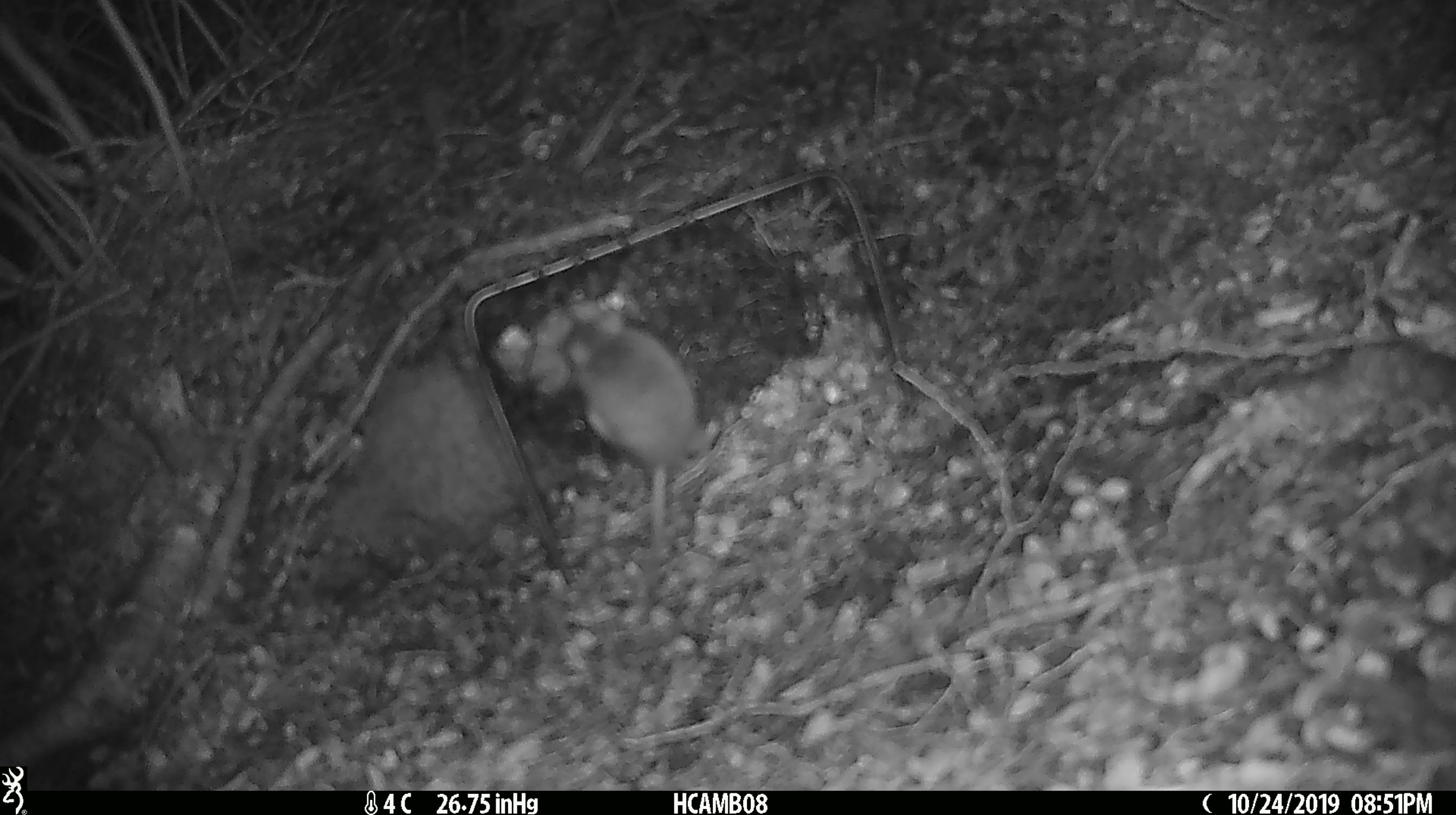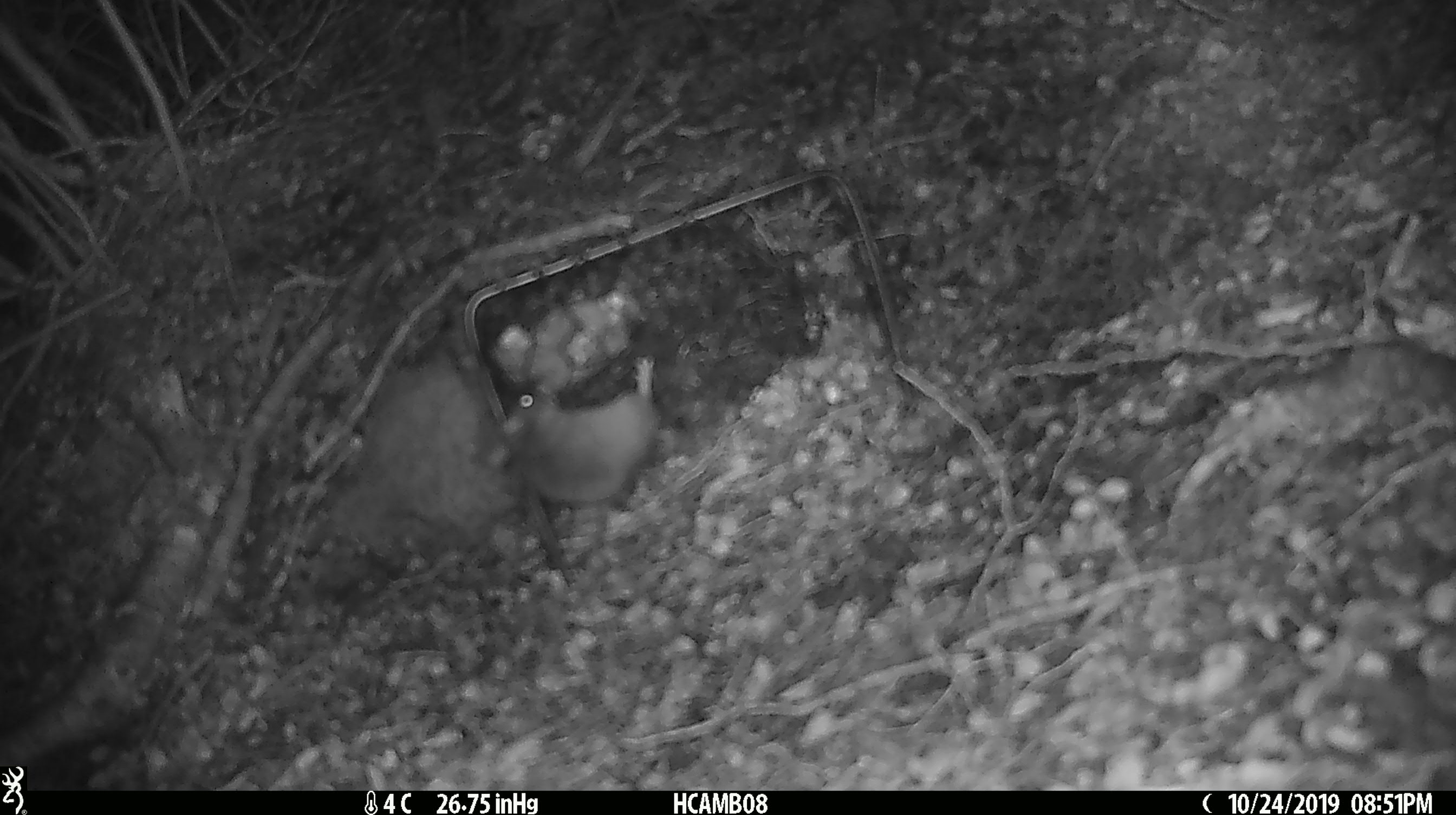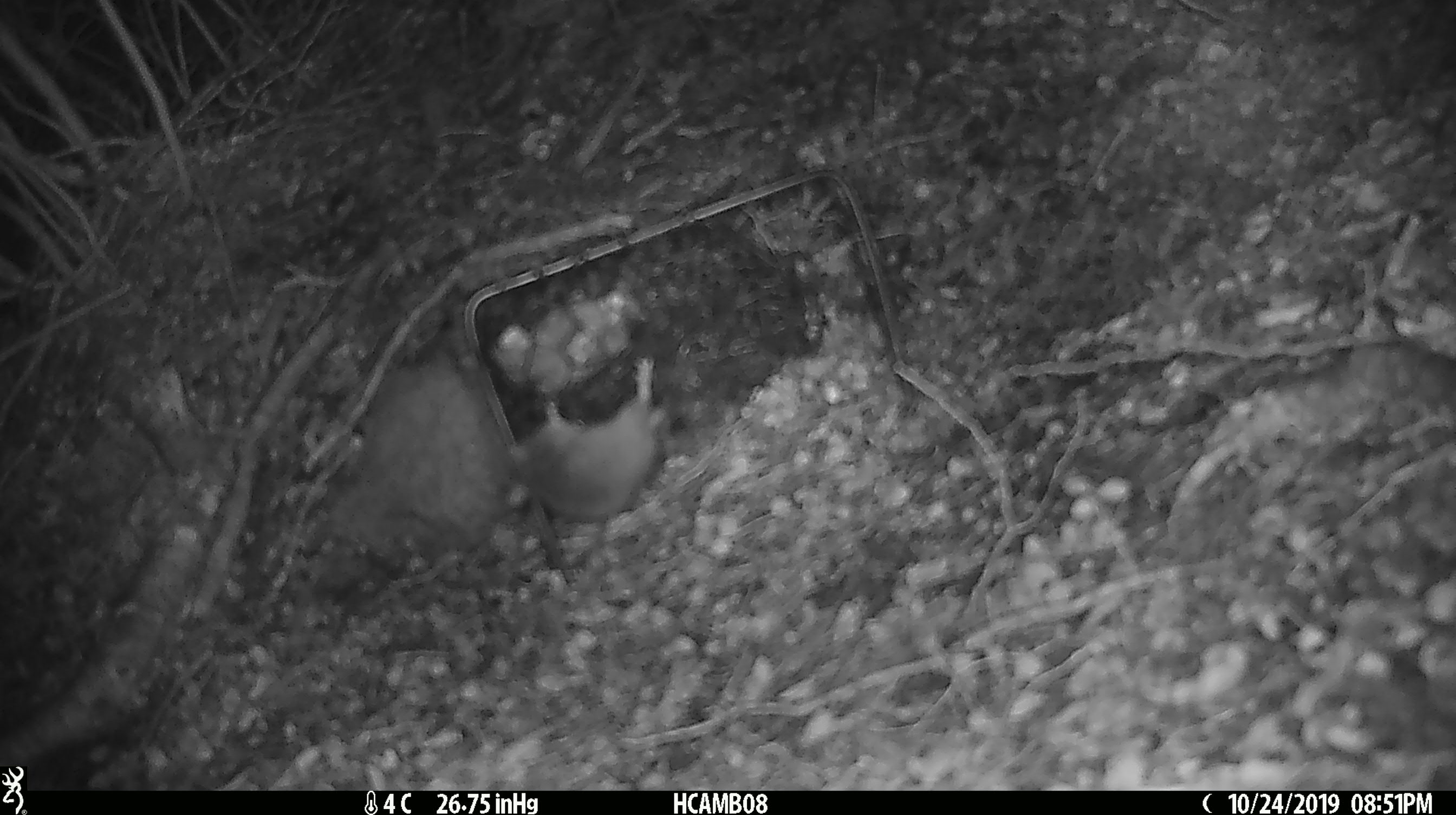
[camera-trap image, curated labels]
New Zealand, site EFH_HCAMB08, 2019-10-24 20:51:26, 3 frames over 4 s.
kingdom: Animalia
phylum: Chordata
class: Mammalia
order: Rodentia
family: Muridae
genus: Mus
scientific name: Mus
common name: mouse